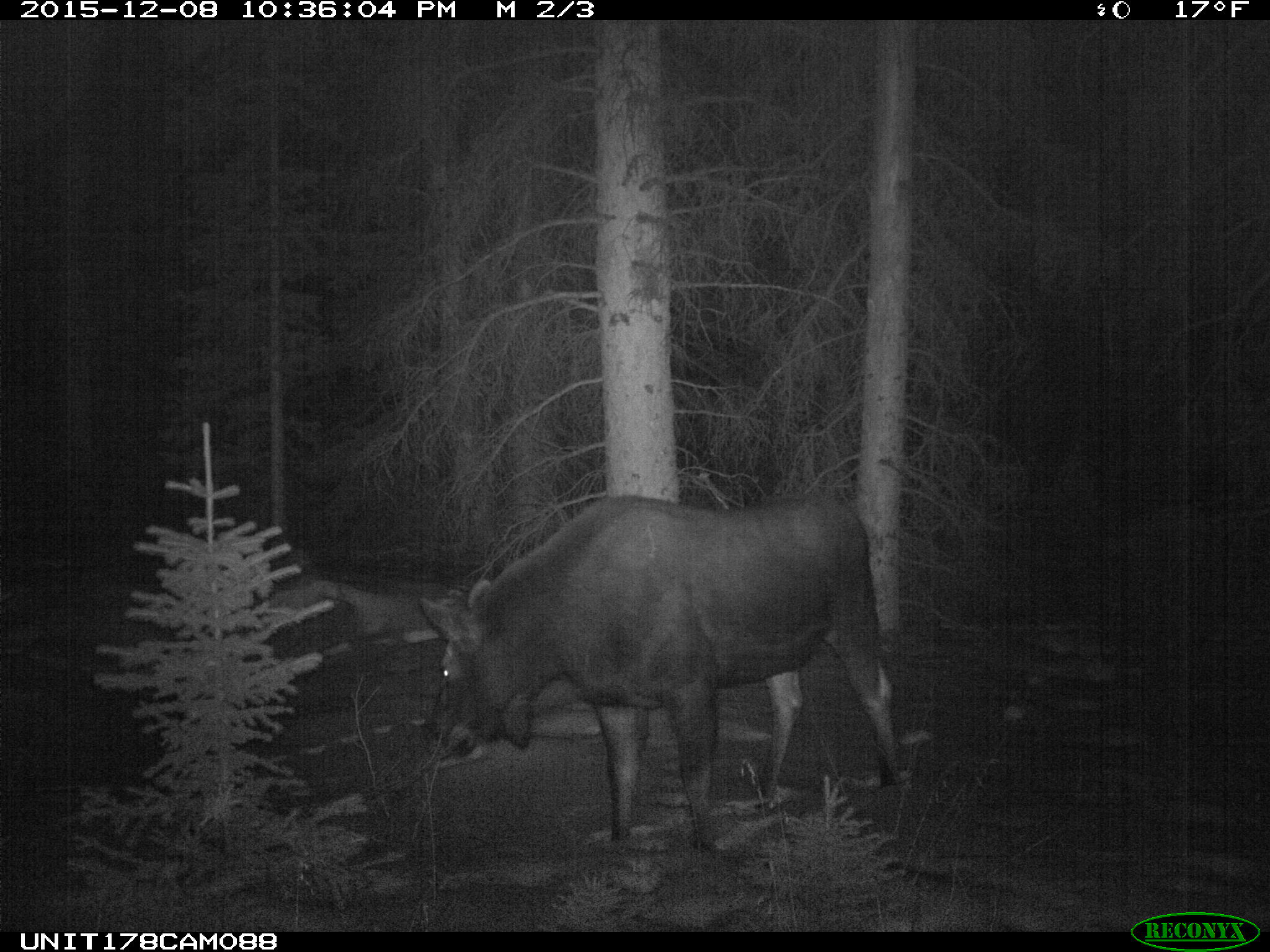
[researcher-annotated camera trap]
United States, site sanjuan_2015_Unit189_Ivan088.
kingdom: Animalia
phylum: Chordata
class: Mammalia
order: Artiodactyla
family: Cervidae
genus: Alces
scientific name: Alces alces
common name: moose